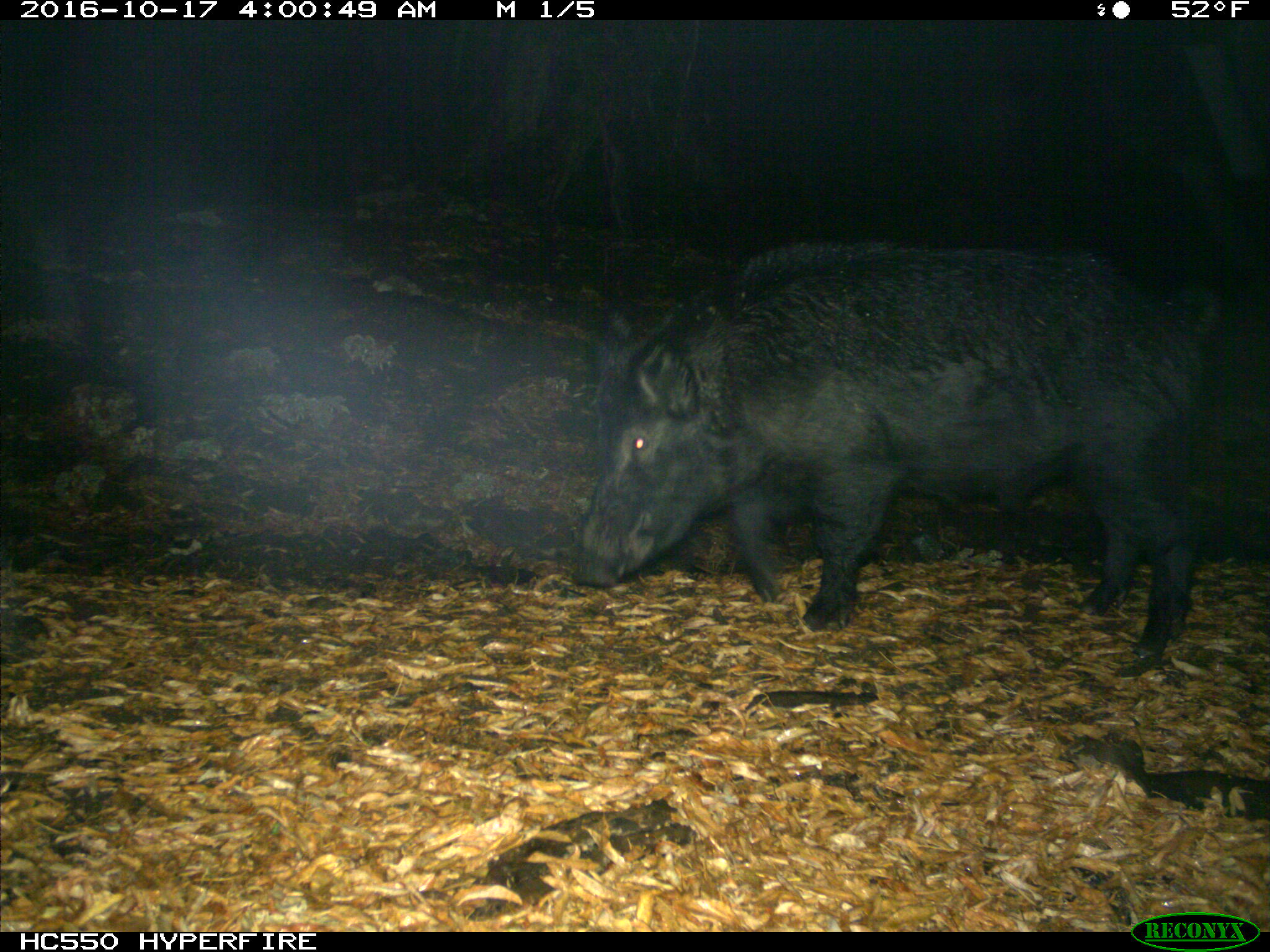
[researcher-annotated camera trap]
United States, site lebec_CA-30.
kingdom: Animalia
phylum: Chordata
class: Mammalia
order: Artiodactyla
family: Suidae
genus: Sus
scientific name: Sus scrofa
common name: wild boar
Sus scrofa (wild boar).